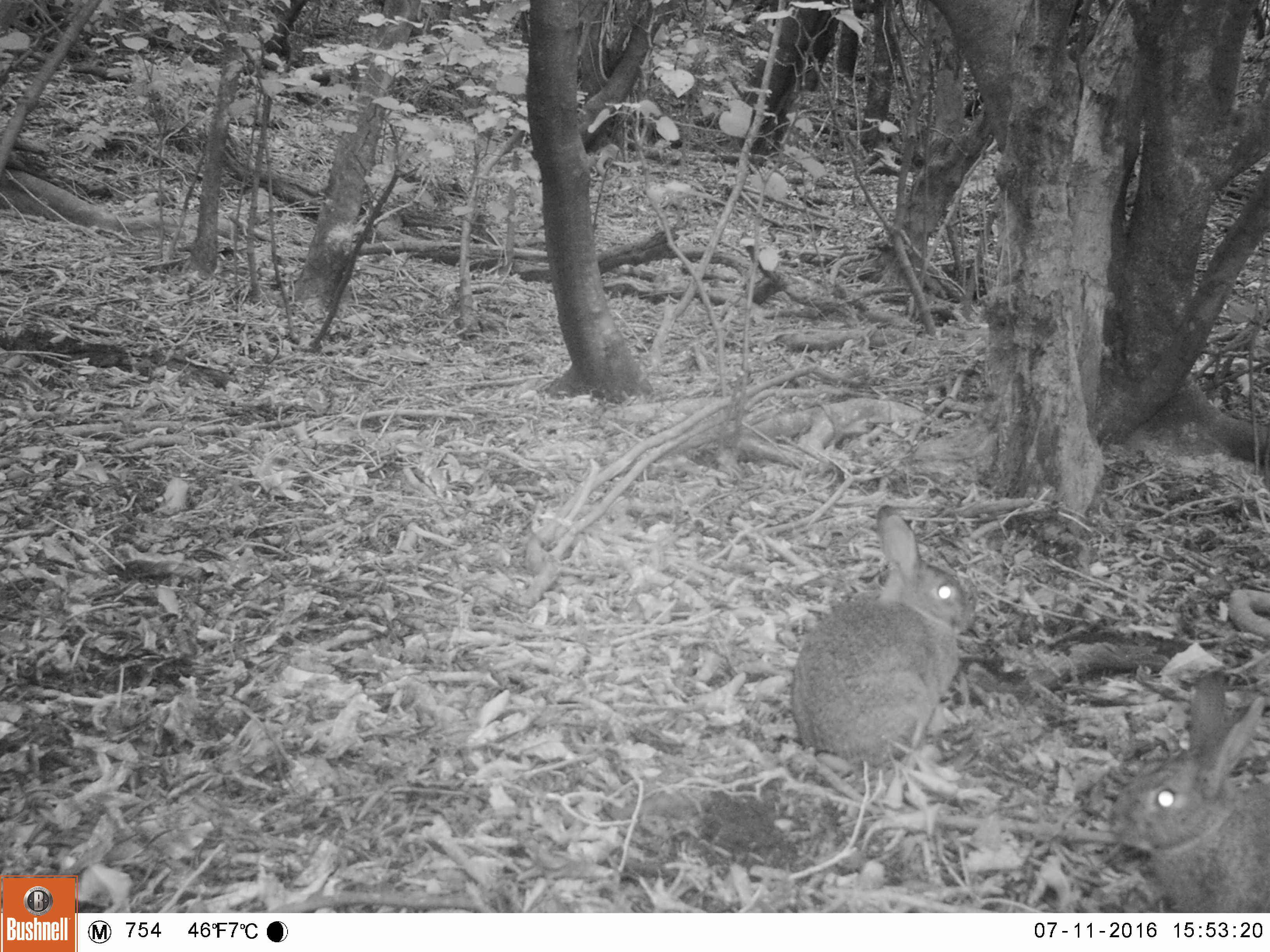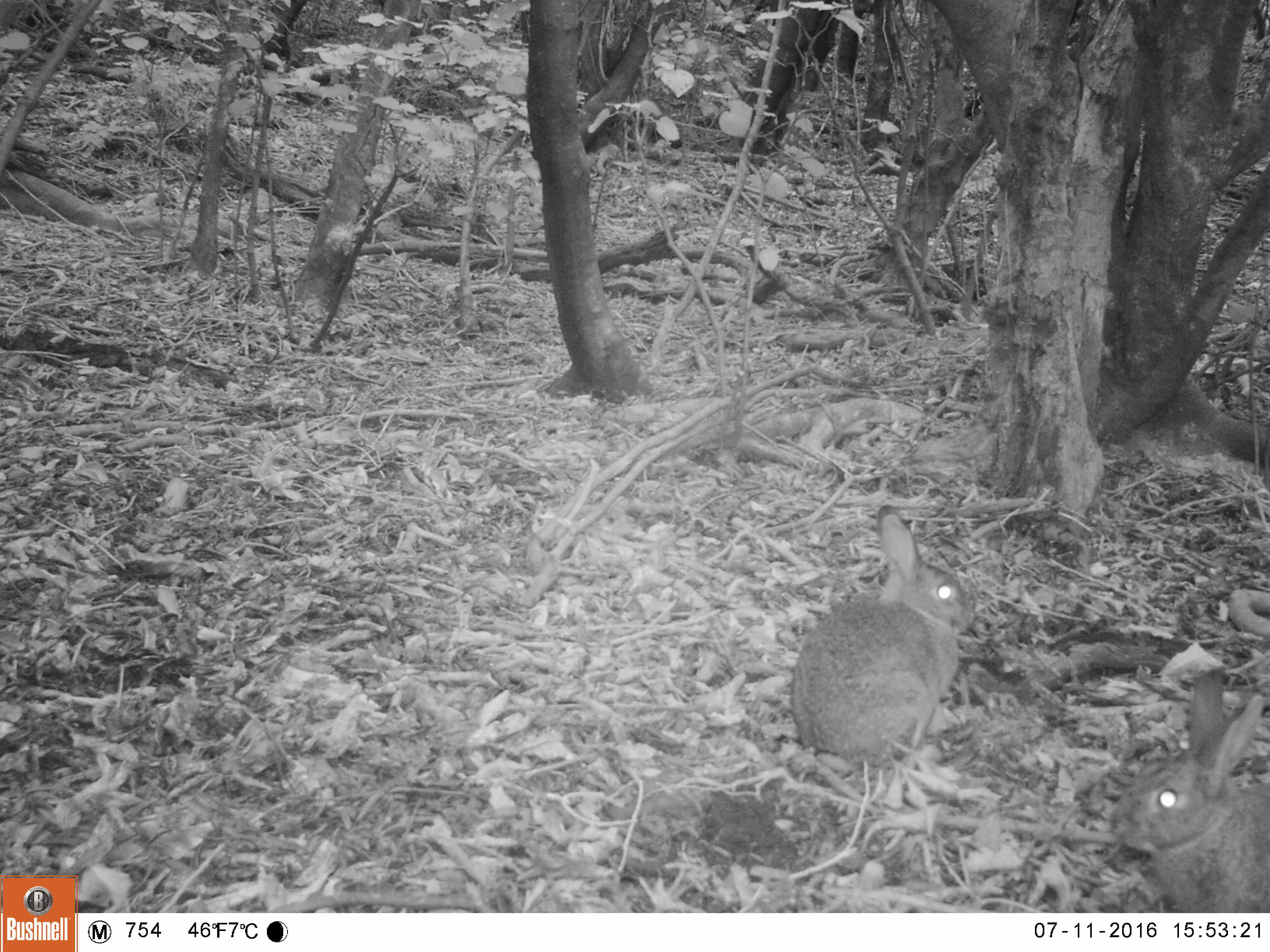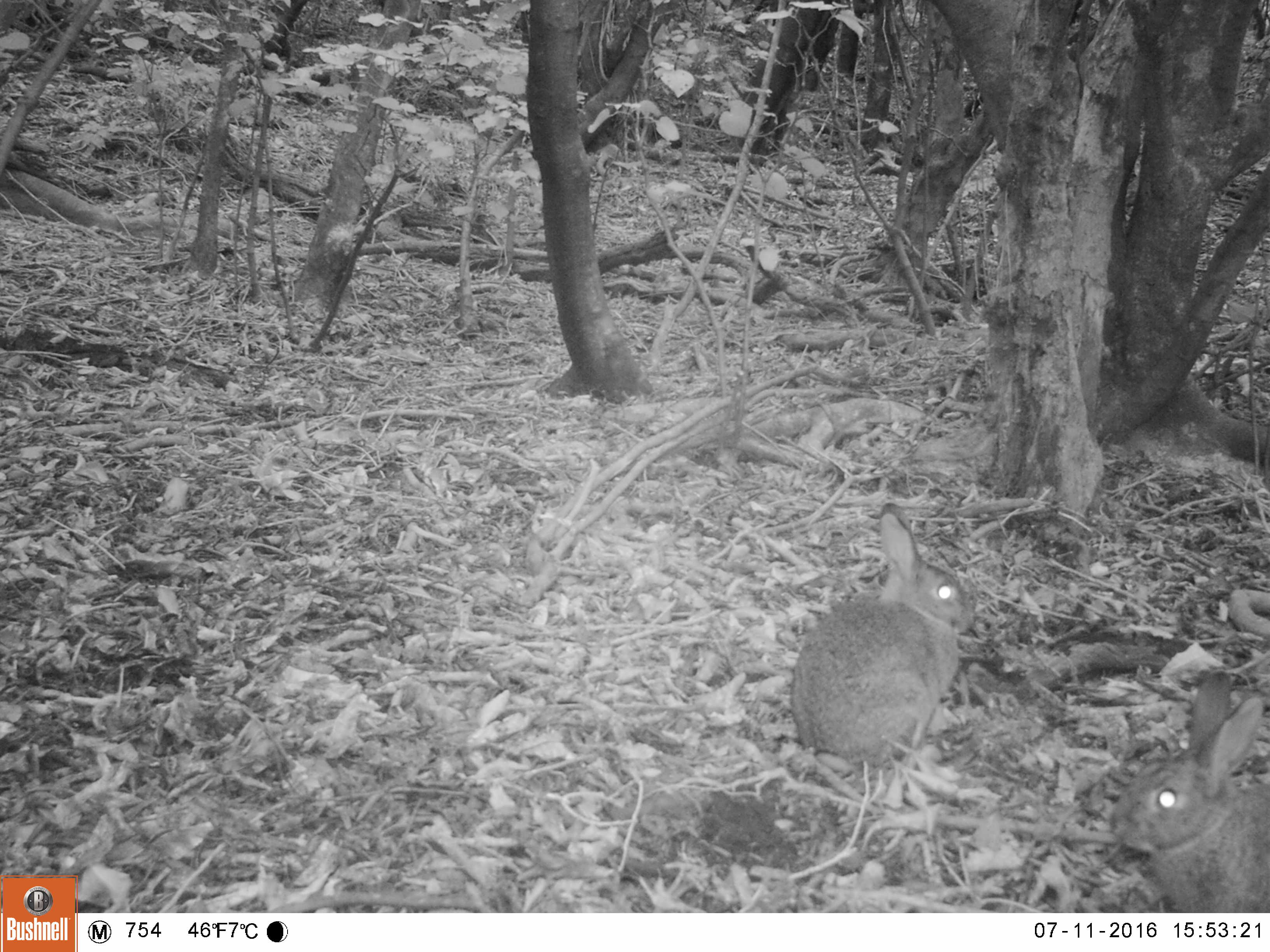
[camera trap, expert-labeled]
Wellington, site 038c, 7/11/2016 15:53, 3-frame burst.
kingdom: Animalia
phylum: Chordata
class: Mammalia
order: Lagomorpha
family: Leporidae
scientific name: Leporidae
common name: rabbit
Rabbit (Leporidae).